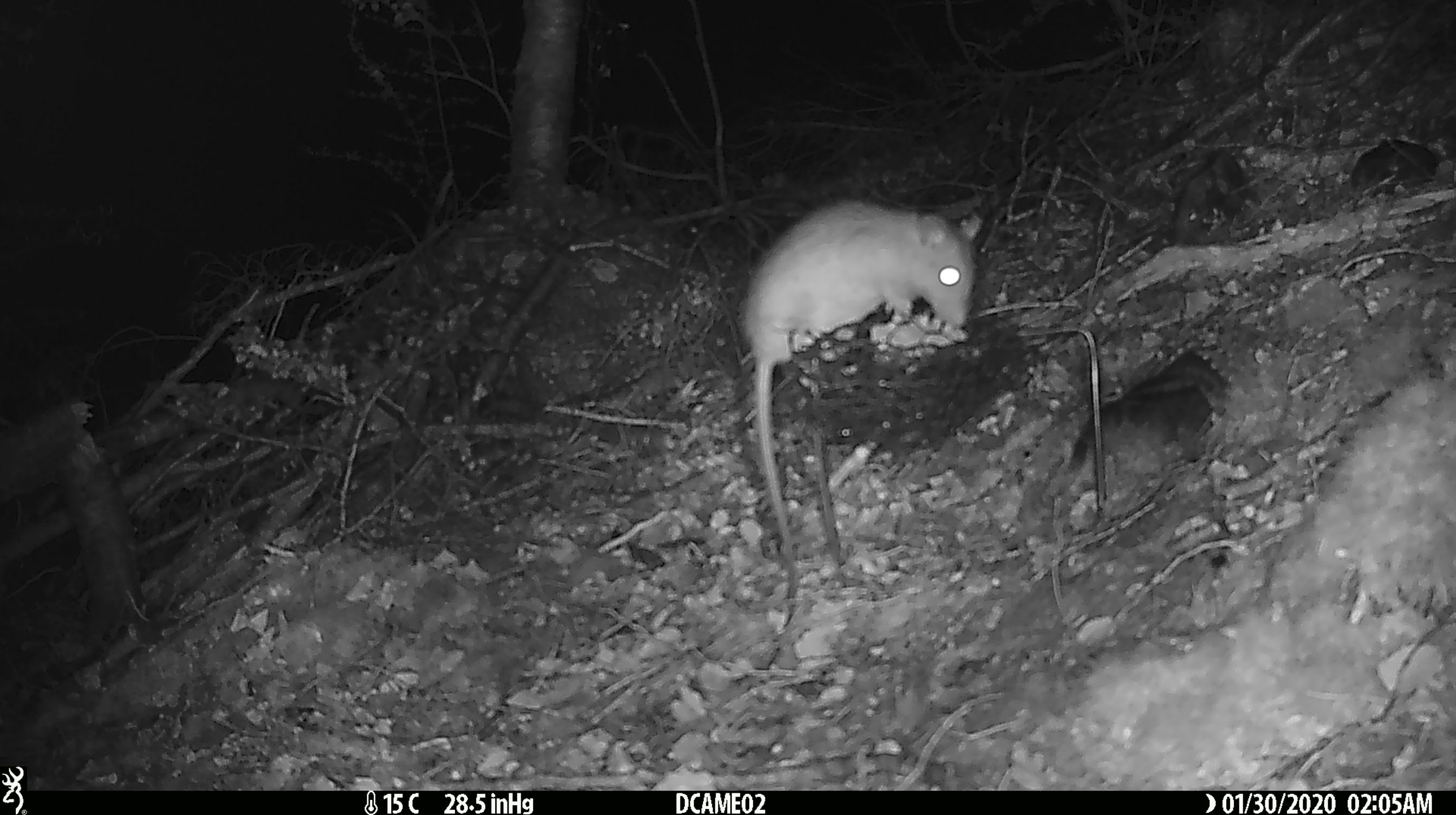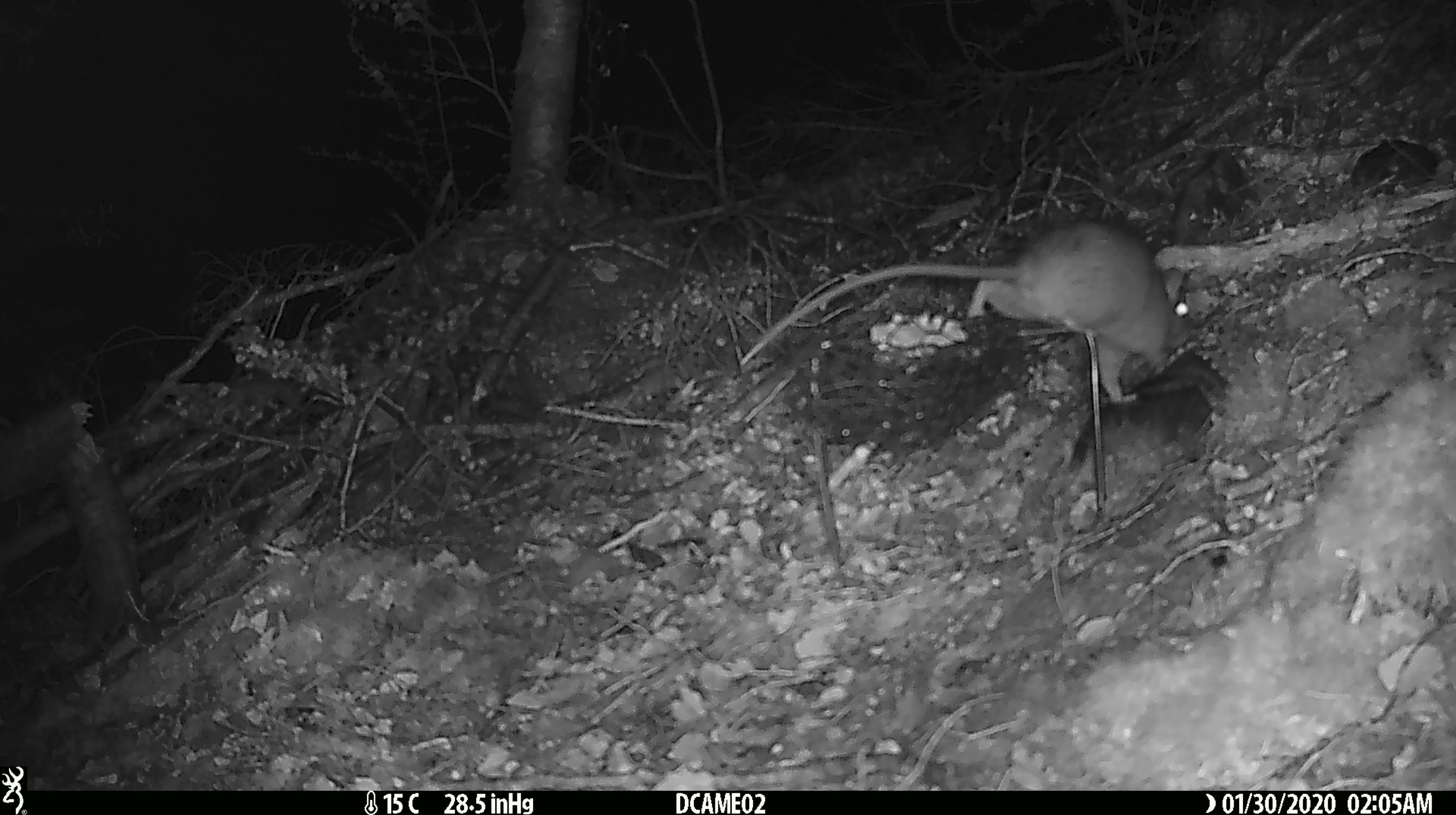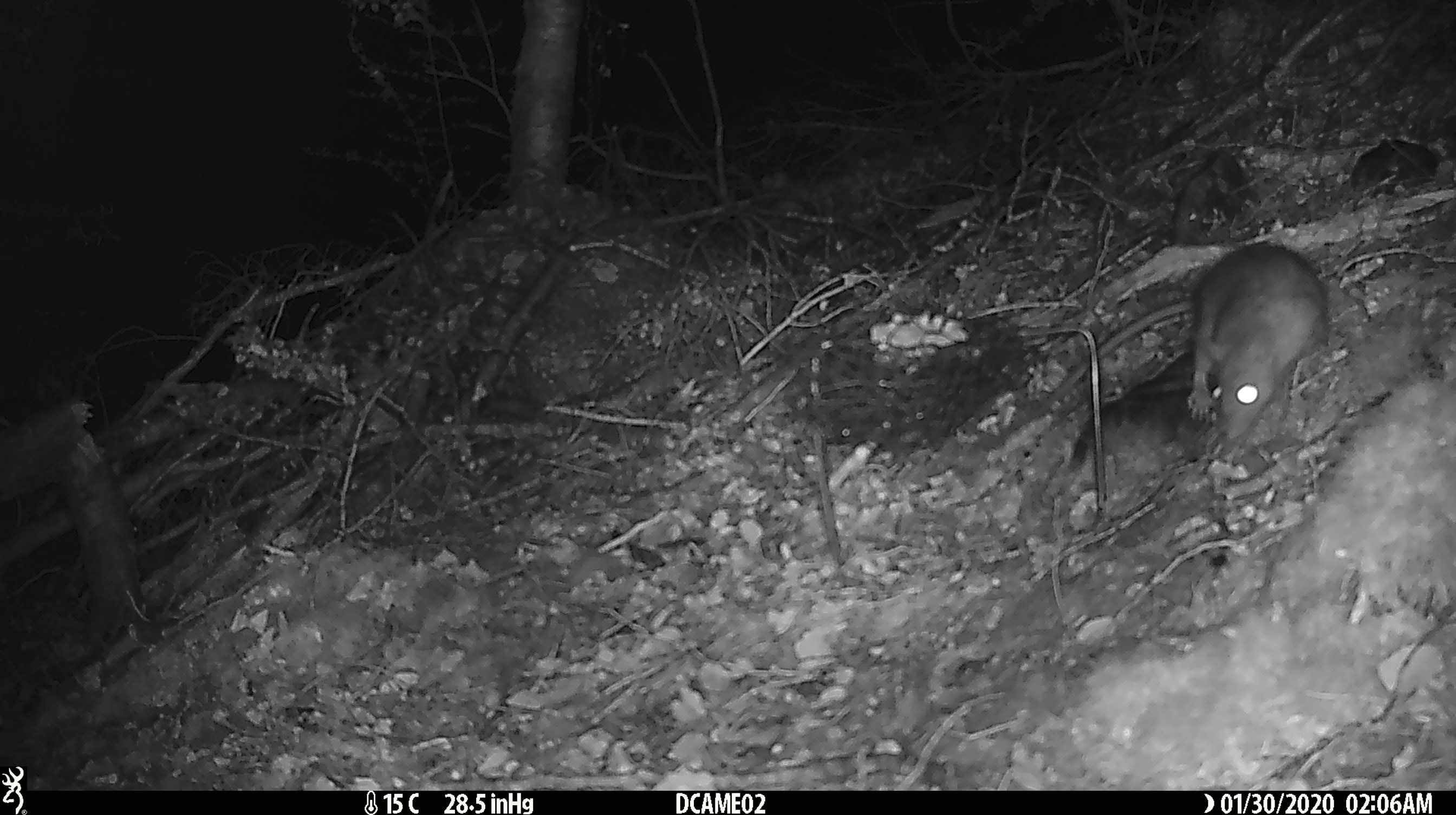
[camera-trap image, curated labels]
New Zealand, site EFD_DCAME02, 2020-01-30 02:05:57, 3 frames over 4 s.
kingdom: Animalia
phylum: Chordata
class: Mammalia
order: Rodentia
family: Muridae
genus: Rattus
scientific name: Rattus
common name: rat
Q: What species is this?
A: Rat (Rattus).